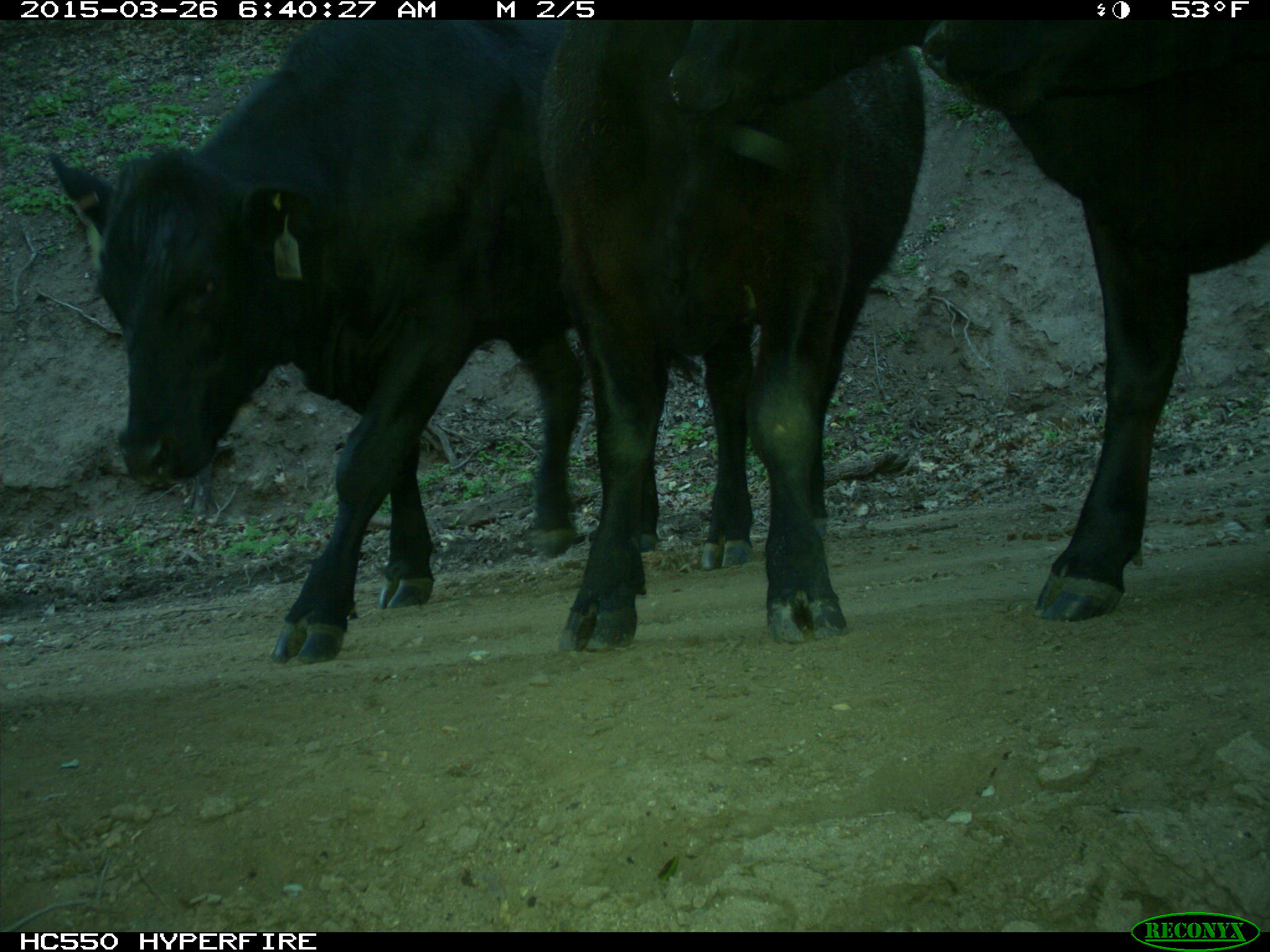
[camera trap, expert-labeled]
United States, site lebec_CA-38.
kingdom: Animalia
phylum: Chordata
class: Mammalia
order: Artiodactyla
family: Bovidae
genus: Bos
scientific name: Bos taurus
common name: domestic cow